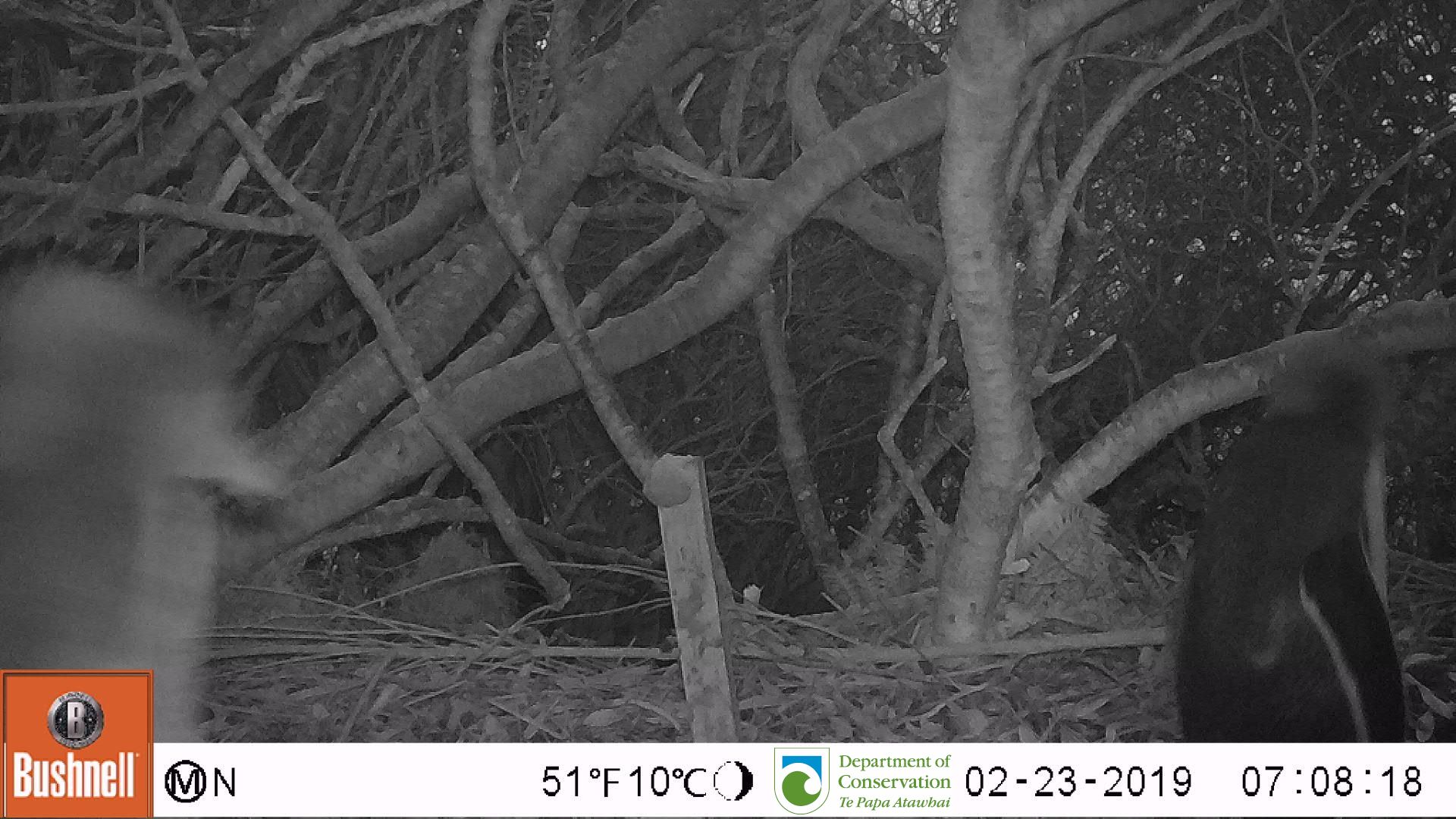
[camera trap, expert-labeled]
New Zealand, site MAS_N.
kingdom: Animalia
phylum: Chordata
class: Aves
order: Sphenisciformes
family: Spheniscidae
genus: Megadyptes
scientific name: Megadyptes antipodes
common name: yellow-eyed penguin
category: yellow eyed penguin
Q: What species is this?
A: Yellow eyed penguin (yellow-eyed penguin) (Megadyptes antipodes).